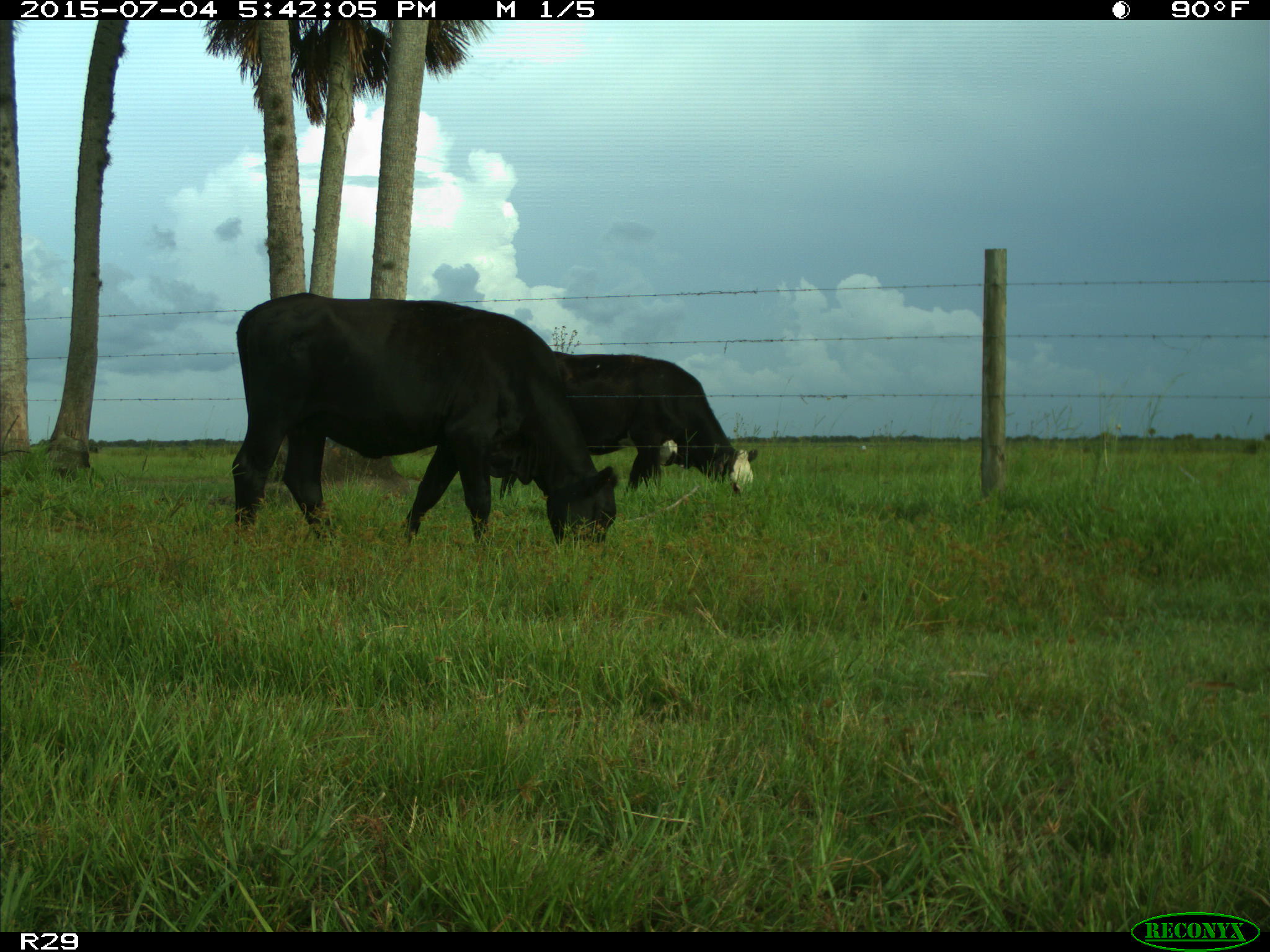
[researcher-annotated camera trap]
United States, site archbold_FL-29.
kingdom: Animalia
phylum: Chordata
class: Mammalia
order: Artiodactyla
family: Bovidae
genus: Bos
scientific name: Bos taurus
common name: domestic cow